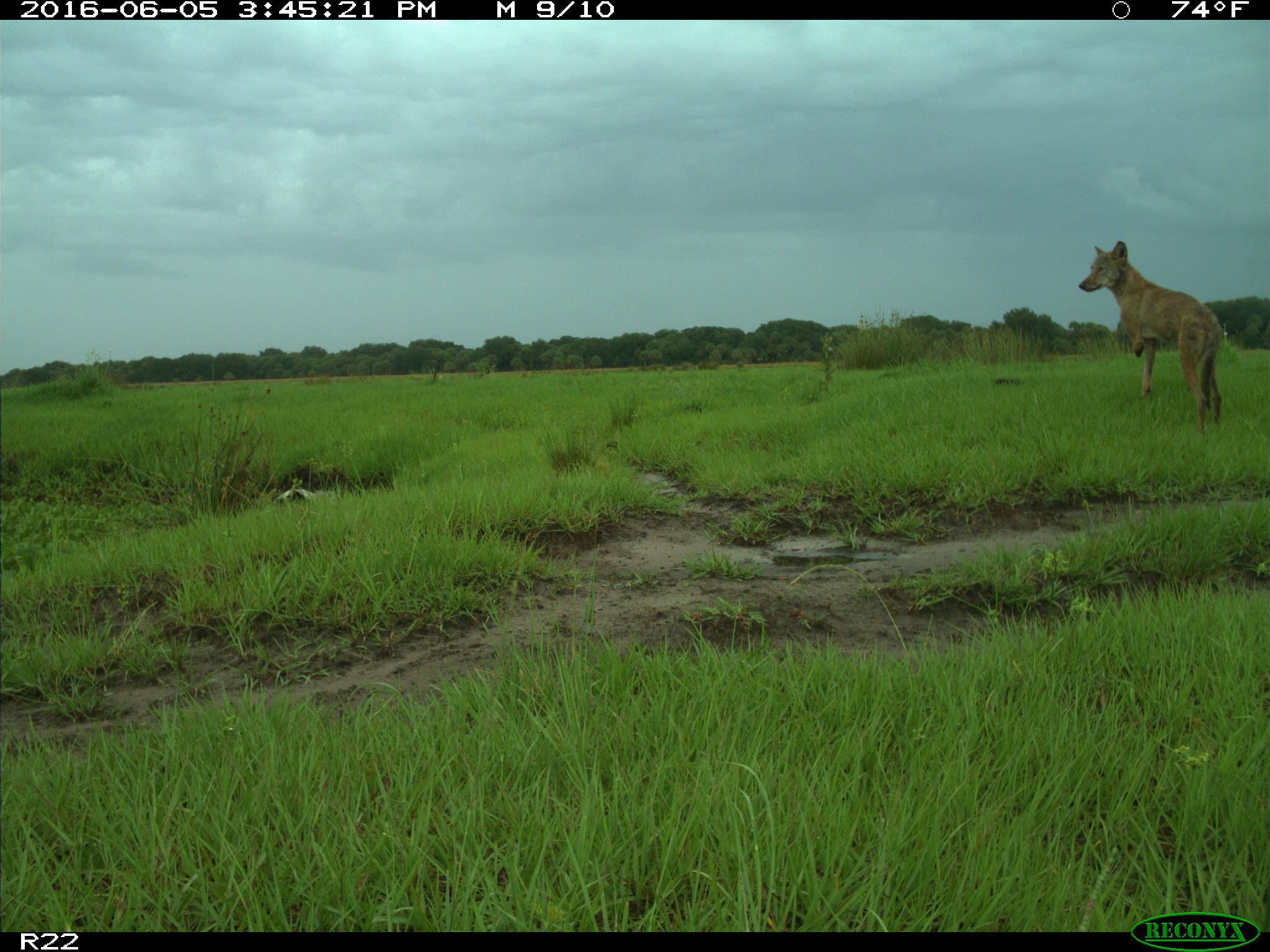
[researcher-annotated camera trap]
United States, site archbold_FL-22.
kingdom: Animalia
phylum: Chordata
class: Mammalia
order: Carnivora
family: Canidae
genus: Canis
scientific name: Canis latrans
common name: coyote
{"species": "Canis latrans (coyote)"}